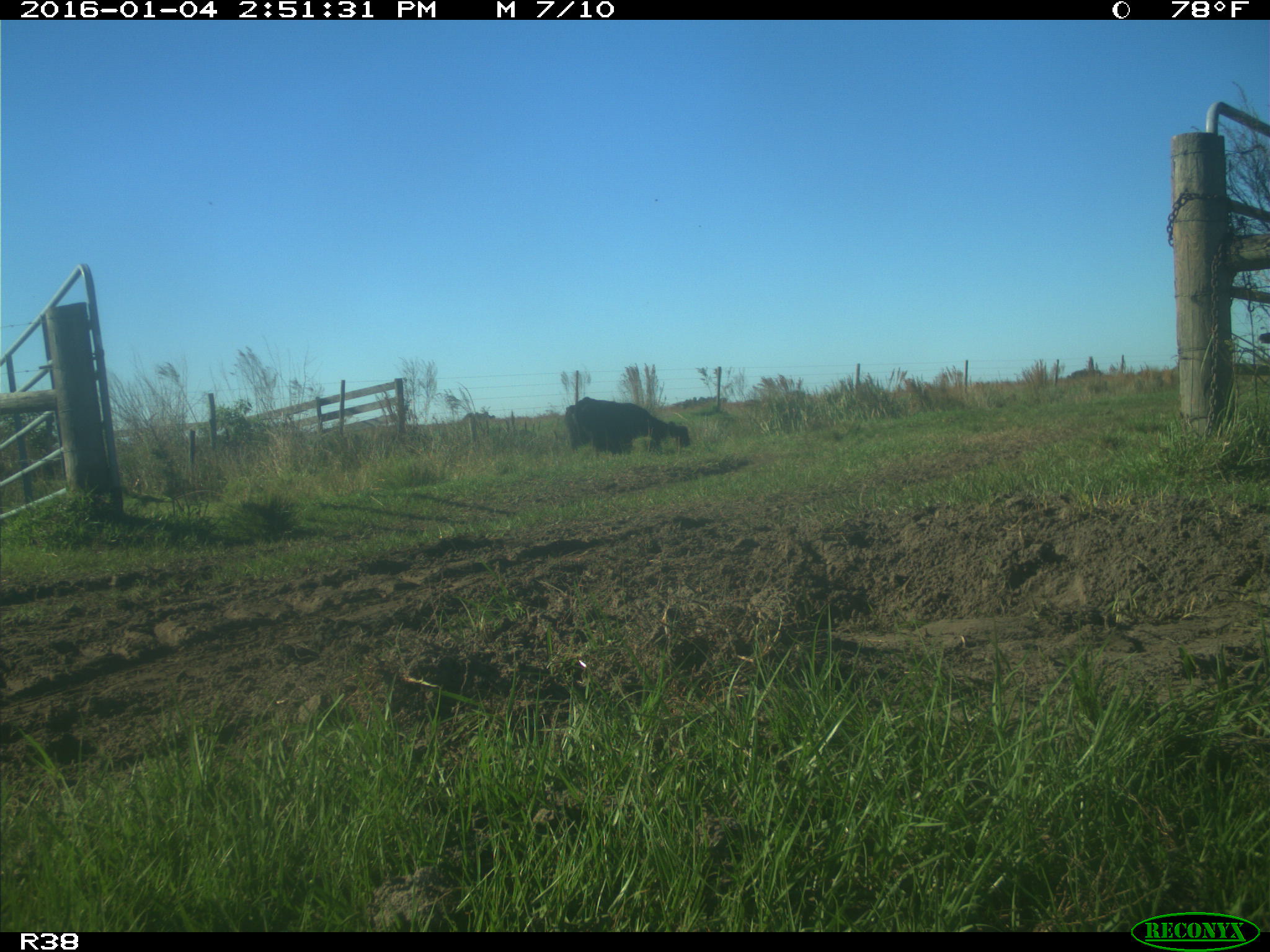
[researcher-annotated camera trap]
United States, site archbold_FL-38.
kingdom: Animalia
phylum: Chordata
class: Mammalia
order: Artiodactyla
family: Bovidae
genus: Bos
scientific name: Bos taurus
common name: domestic cow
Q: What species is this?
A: Bos taurus (domestic cow).